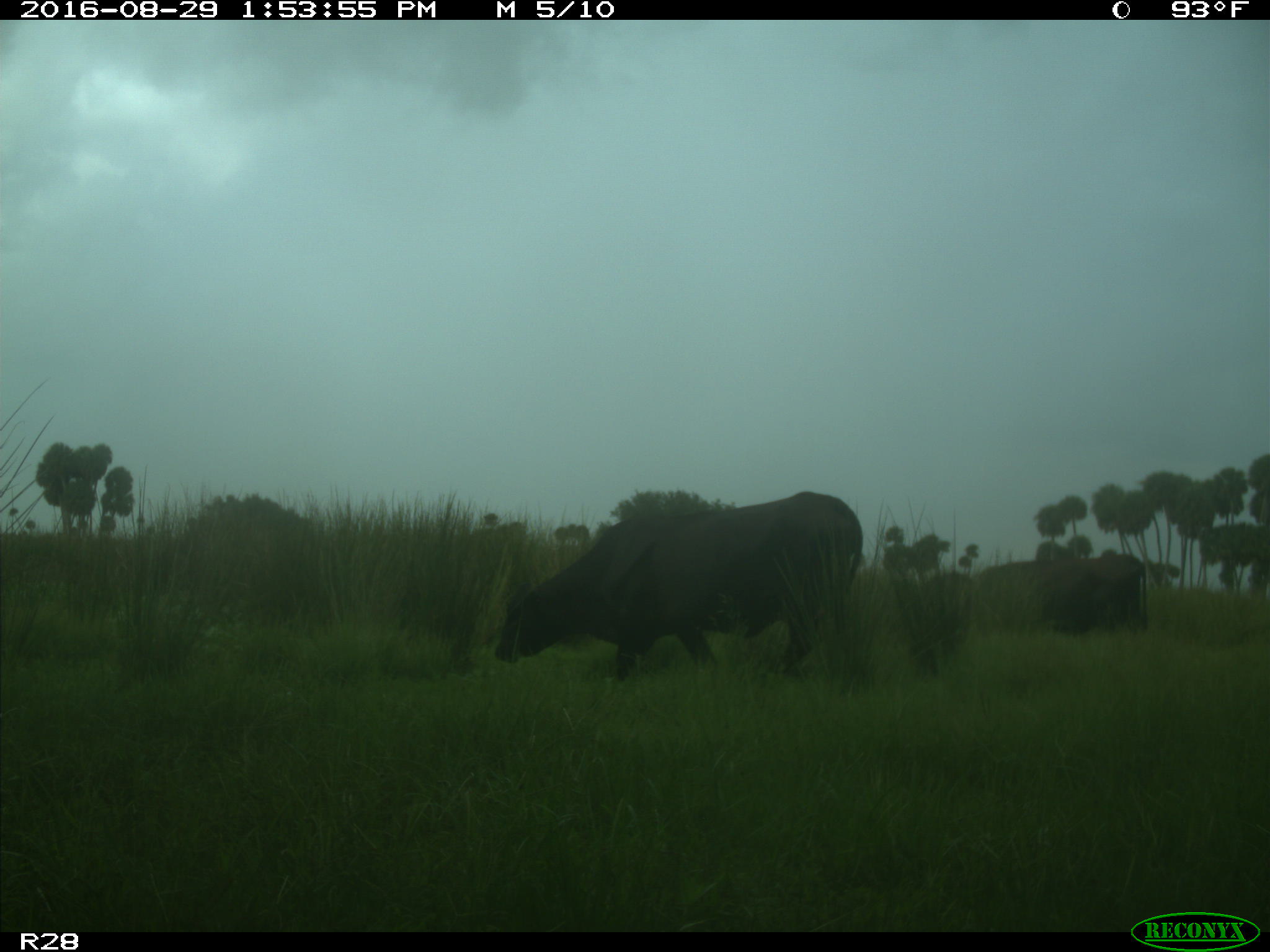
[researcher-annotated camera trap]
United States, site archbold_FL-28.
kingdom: Animalia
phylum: Chordata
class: Mammalia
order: Artiodactyla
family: Bovidae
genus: Bos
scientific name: Bos taurus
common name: domestic cow